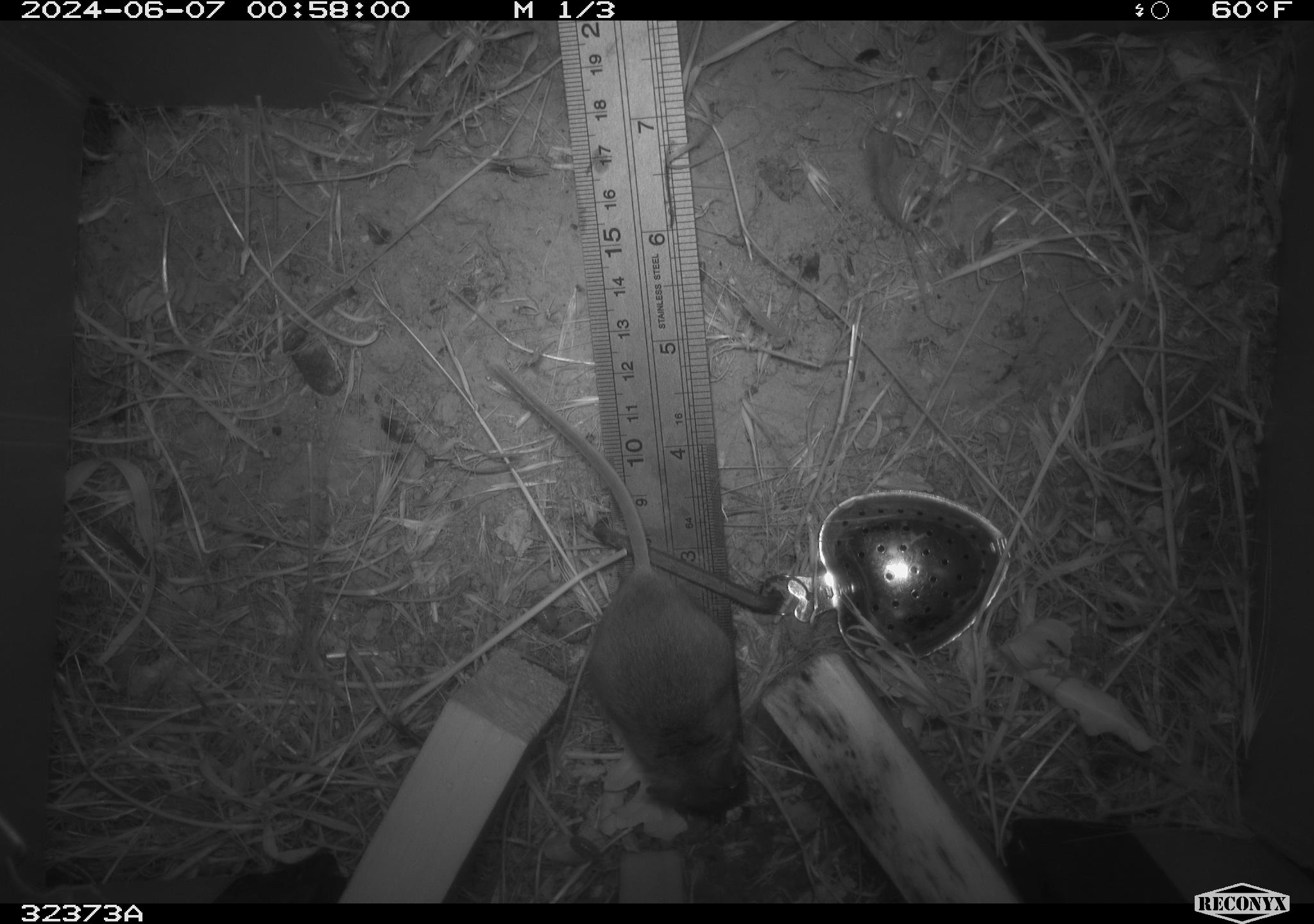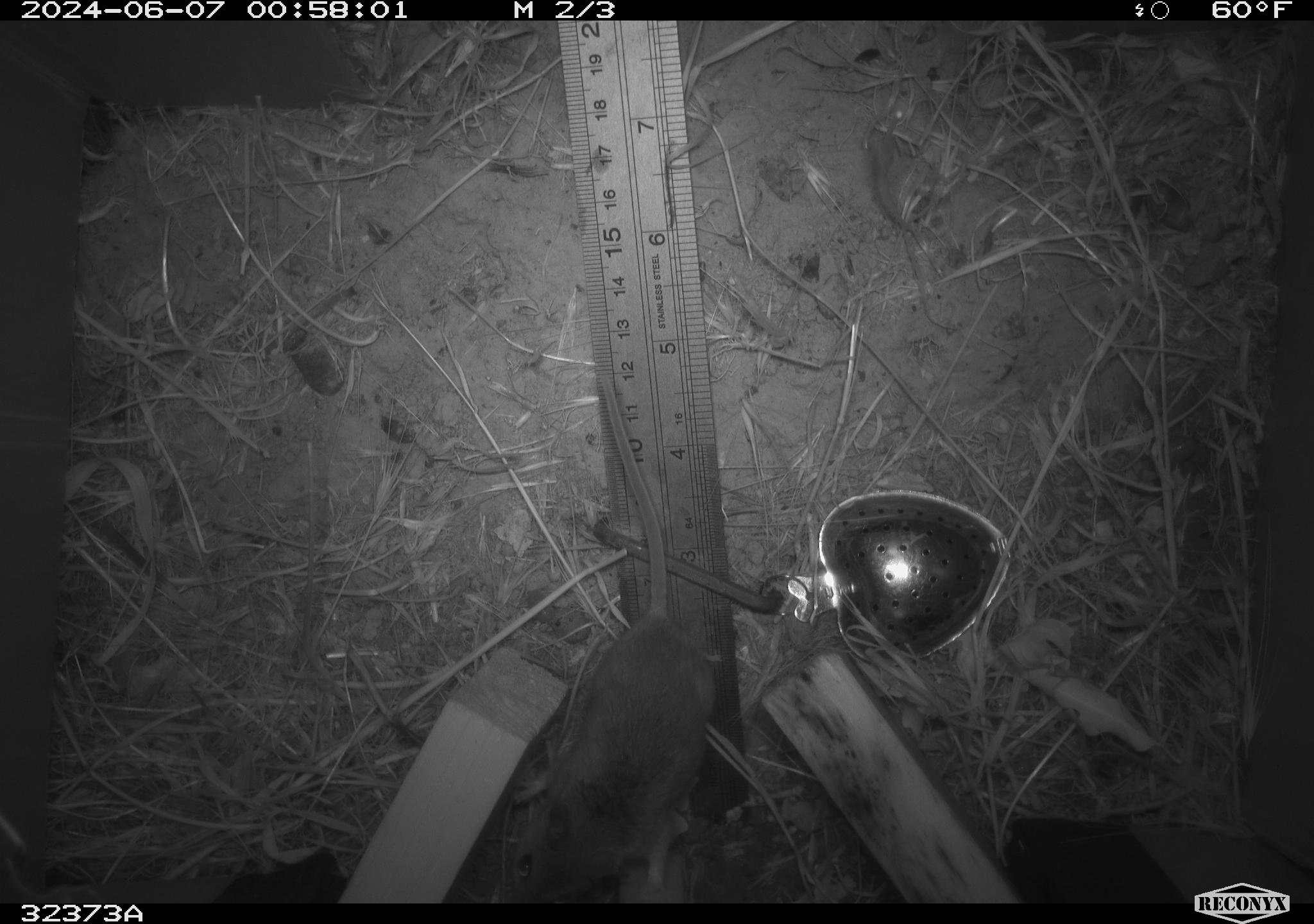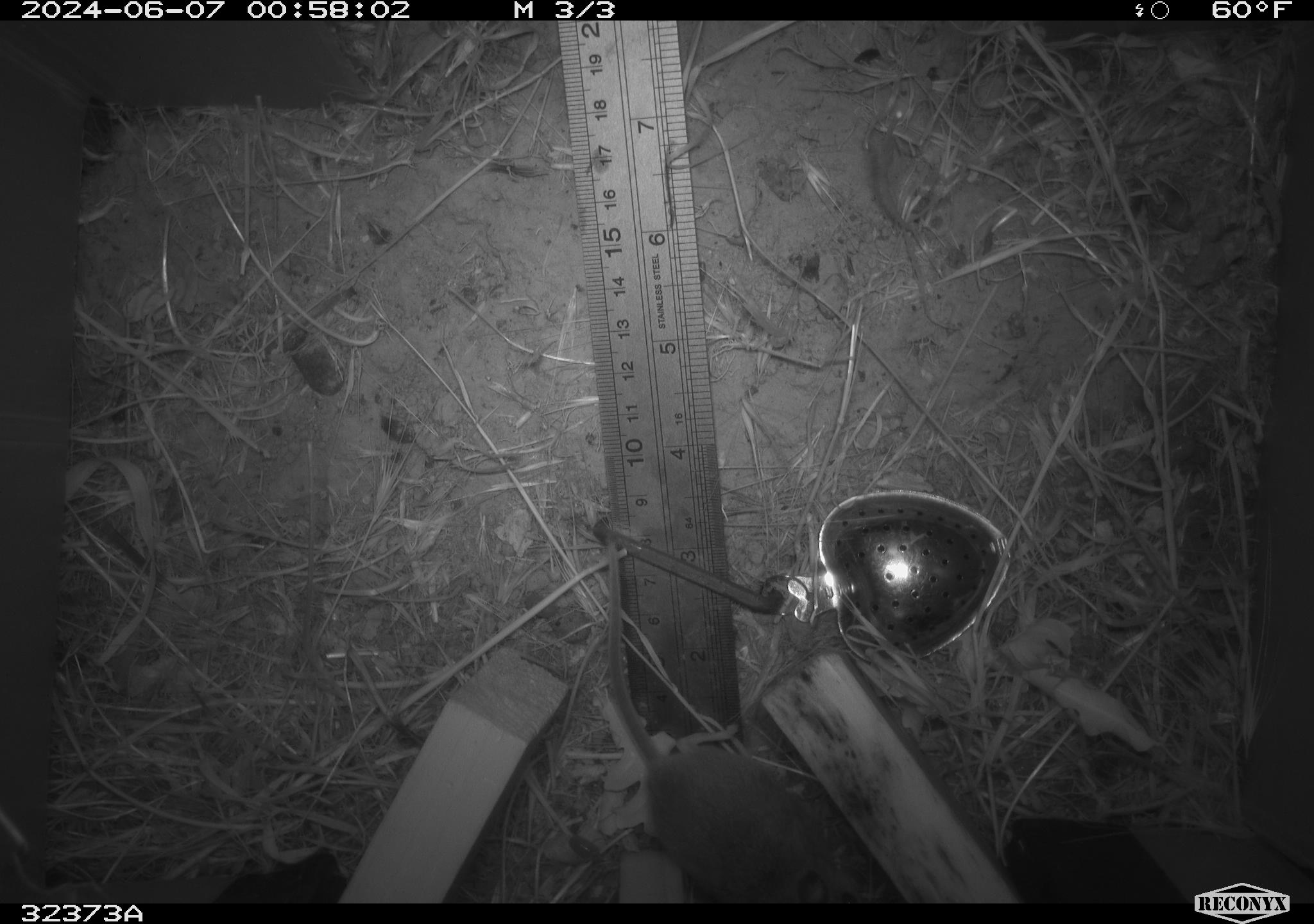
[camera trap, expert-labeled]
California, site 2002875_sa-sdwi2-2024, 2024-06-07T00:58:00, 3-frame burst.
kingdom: Animalia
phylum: Chordata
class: Mammalia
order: Rodentia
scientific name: Rodentia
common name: mouse species